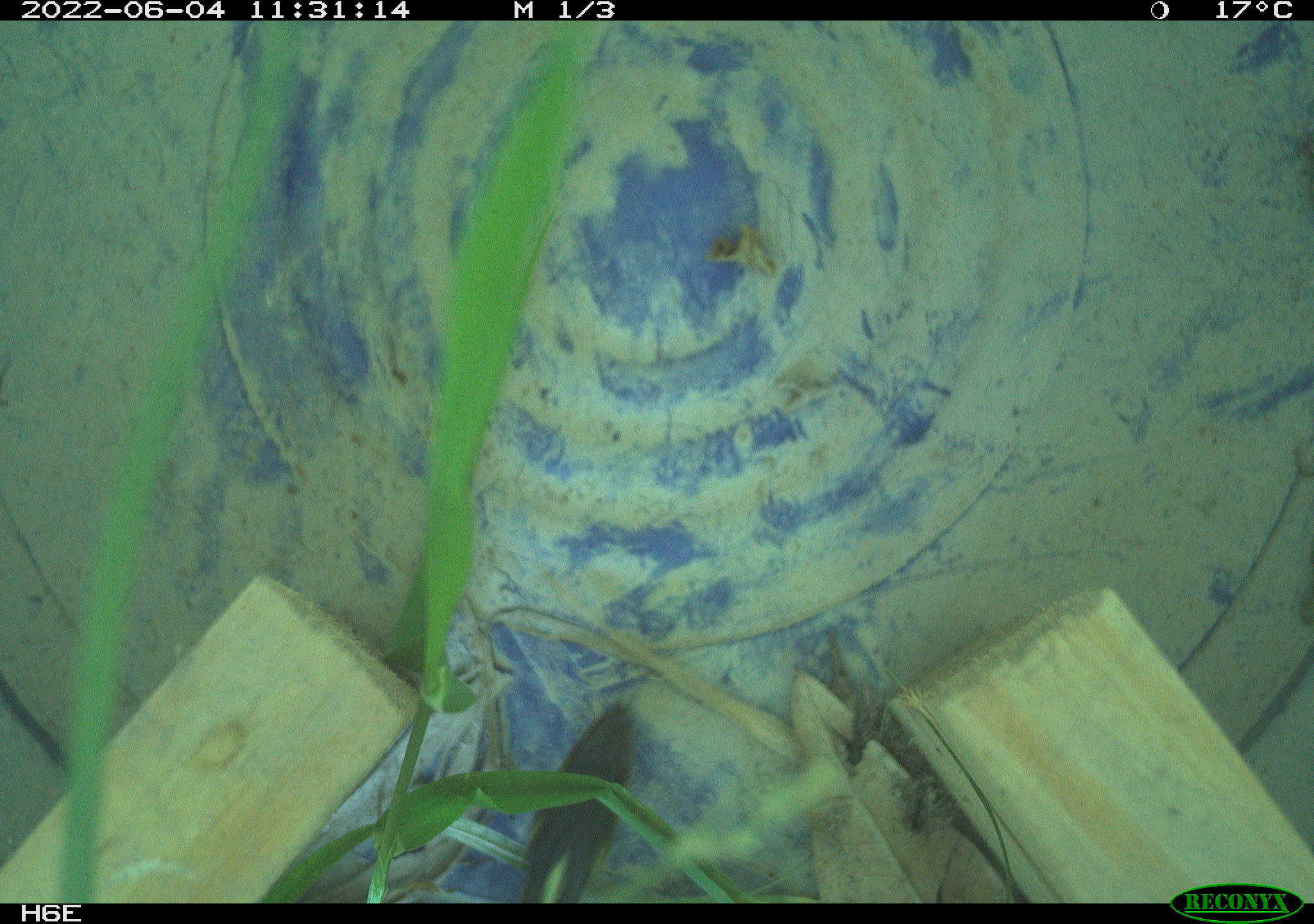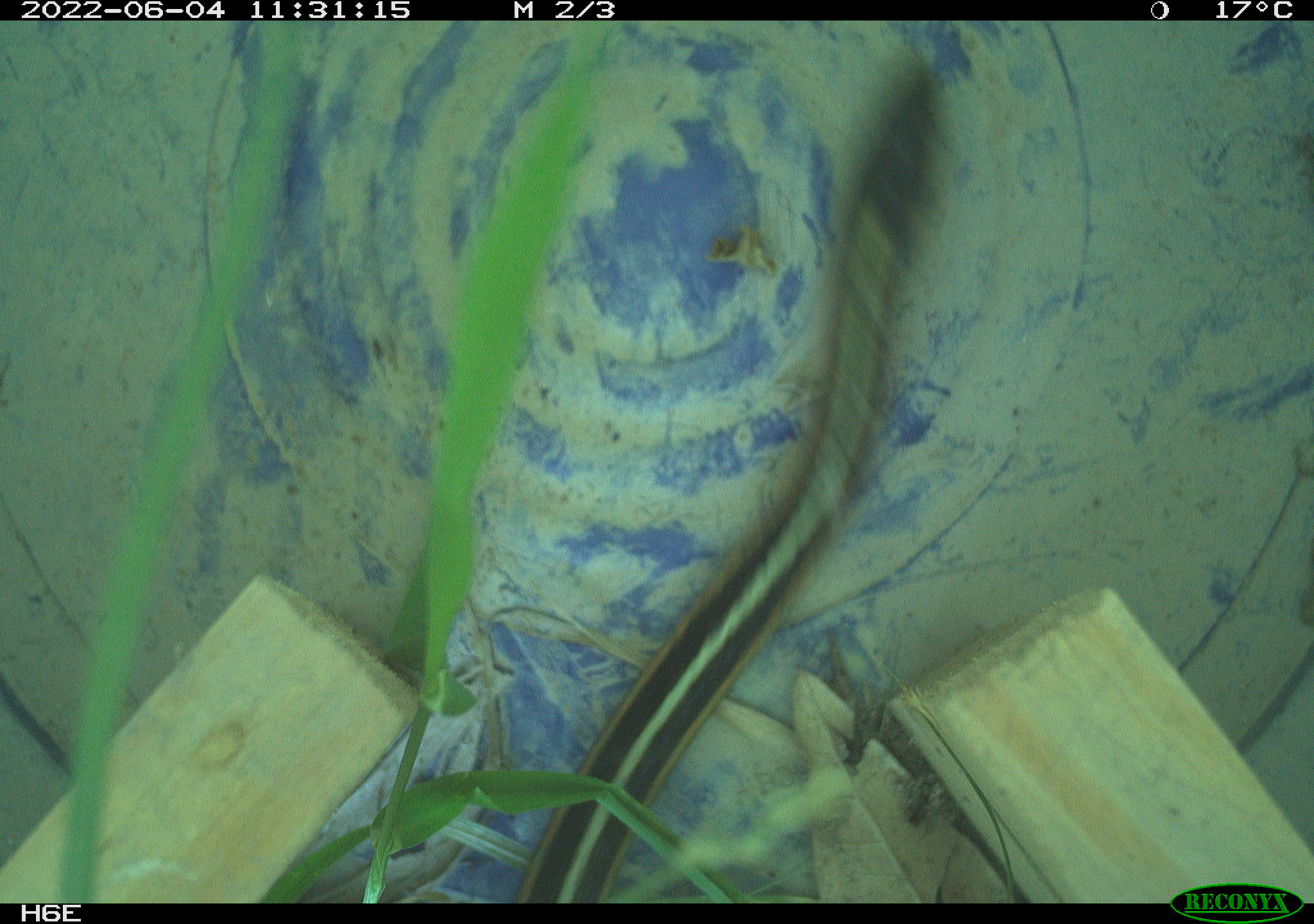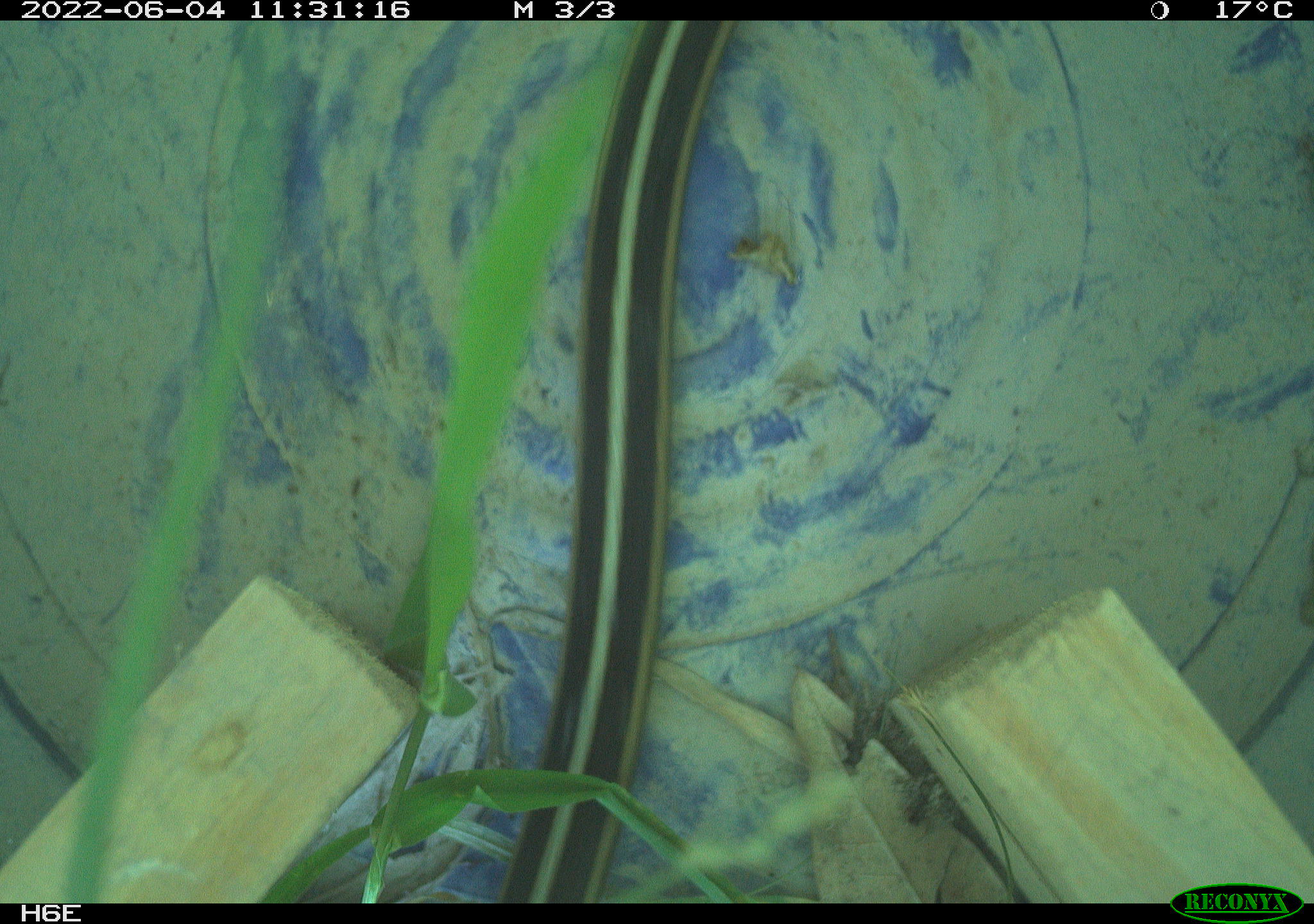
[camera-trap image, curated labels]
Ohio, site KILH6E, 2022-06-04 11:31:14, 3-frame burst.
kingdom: Animalia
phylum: Chordata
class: Reptilia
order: Squamata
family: Colubridae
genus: Thamnophis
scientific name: Thamnophis sirtalis sirtalis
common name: eastern gartersnake